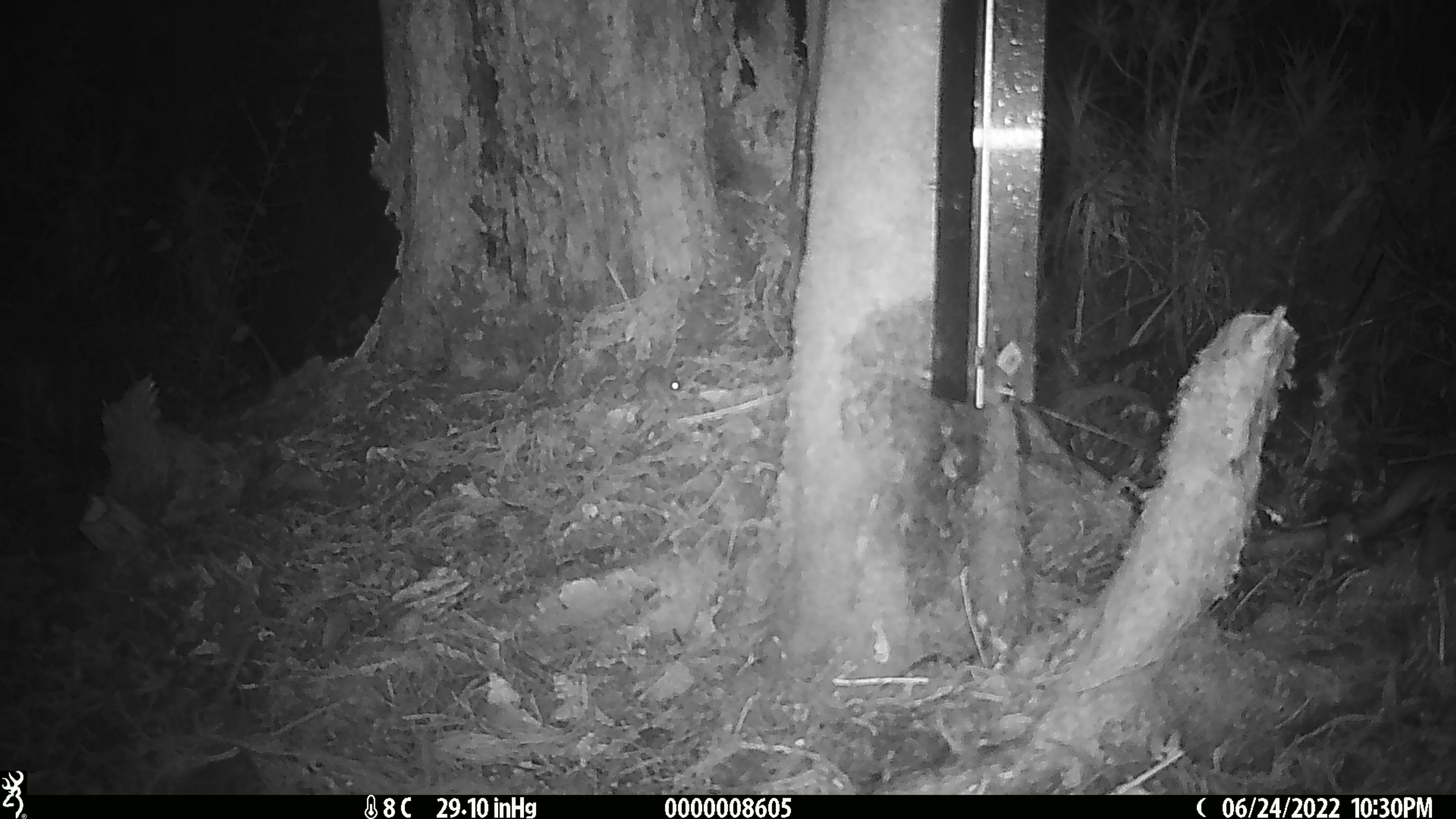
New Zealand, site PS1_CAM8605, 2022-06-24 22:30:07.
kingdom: Animalia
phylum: Chordata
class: Mammalia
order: Rodentia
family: Muridae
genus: Mus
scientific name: Mus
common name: mouse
Mouse (Mus).